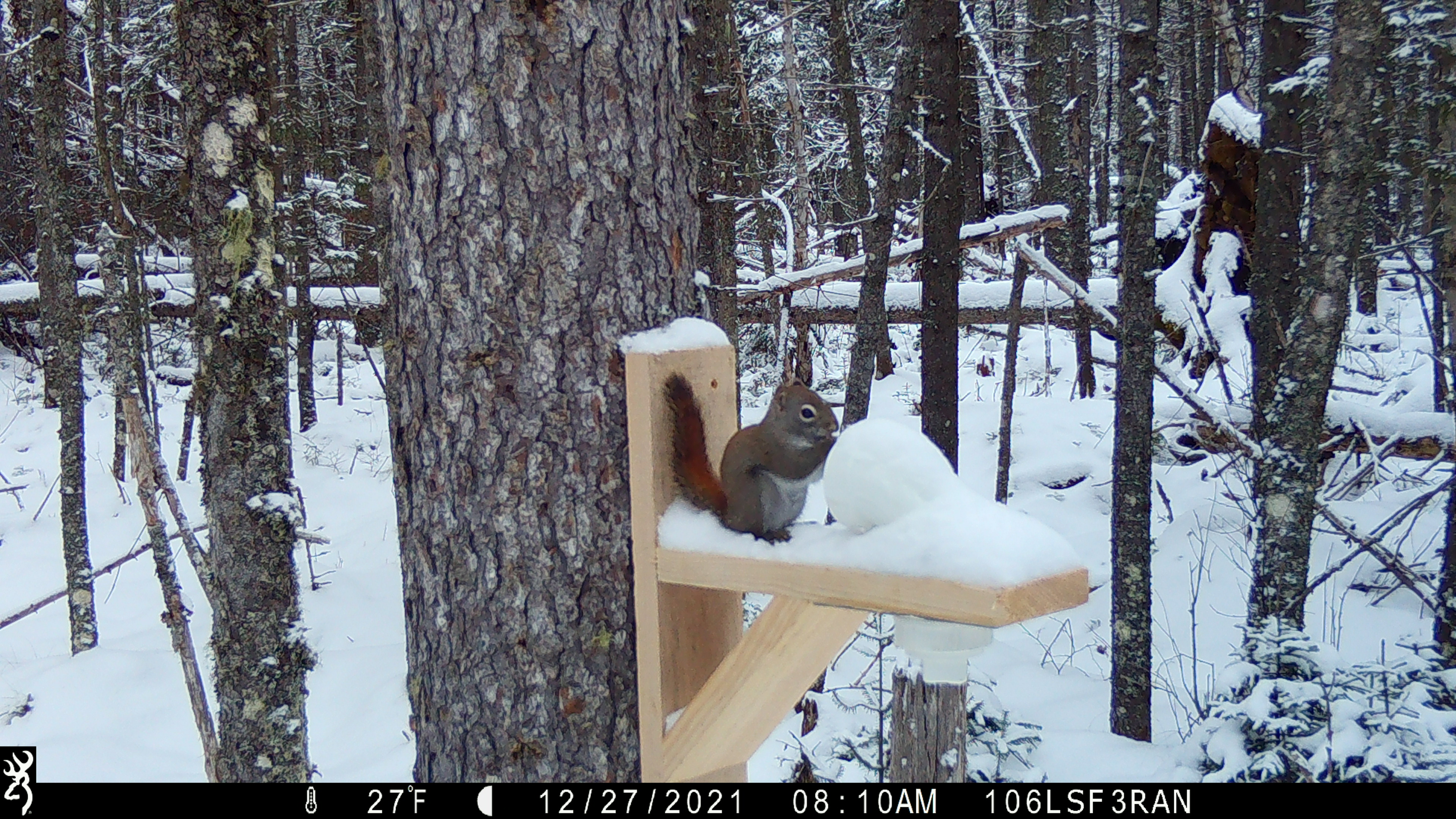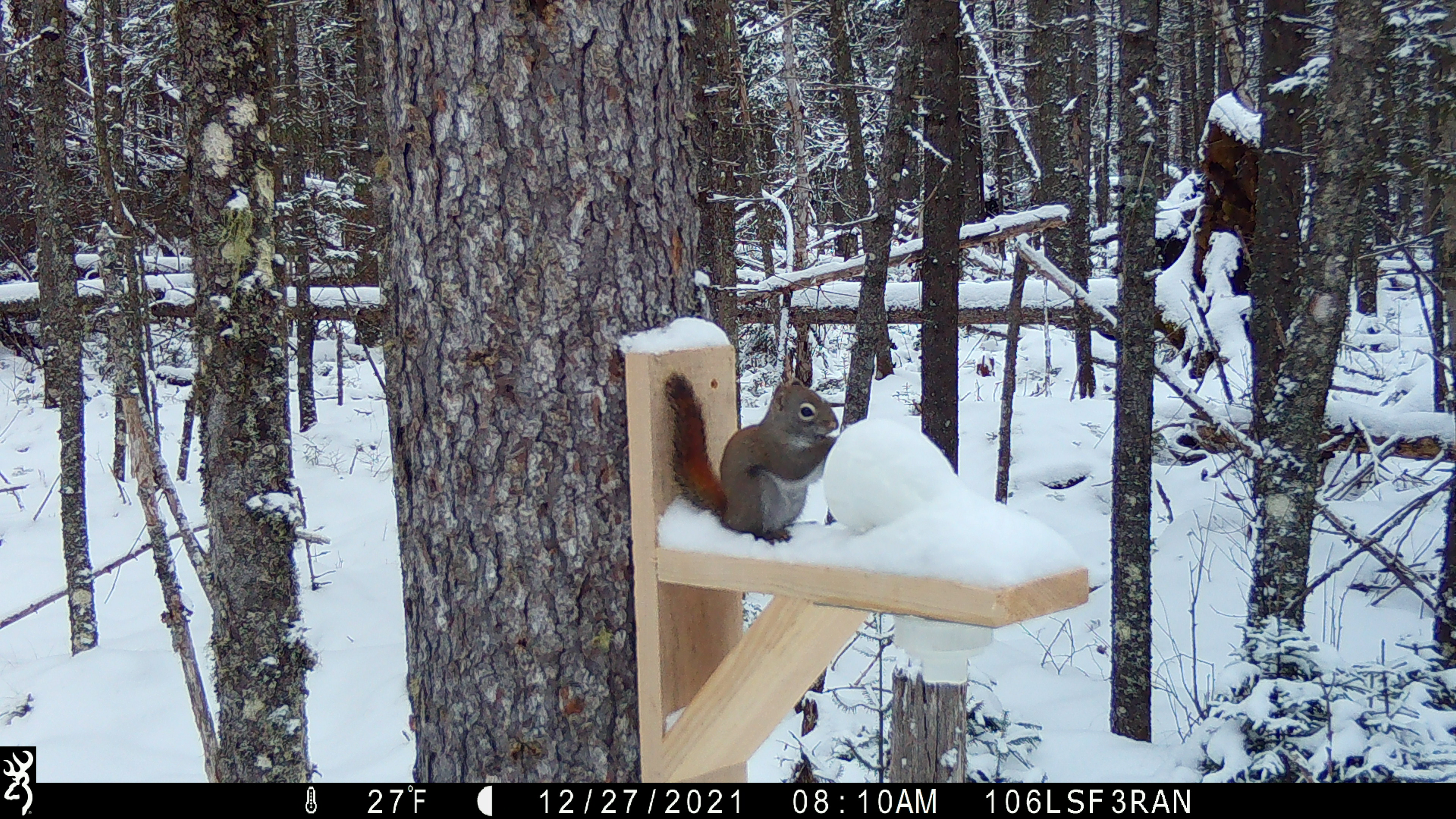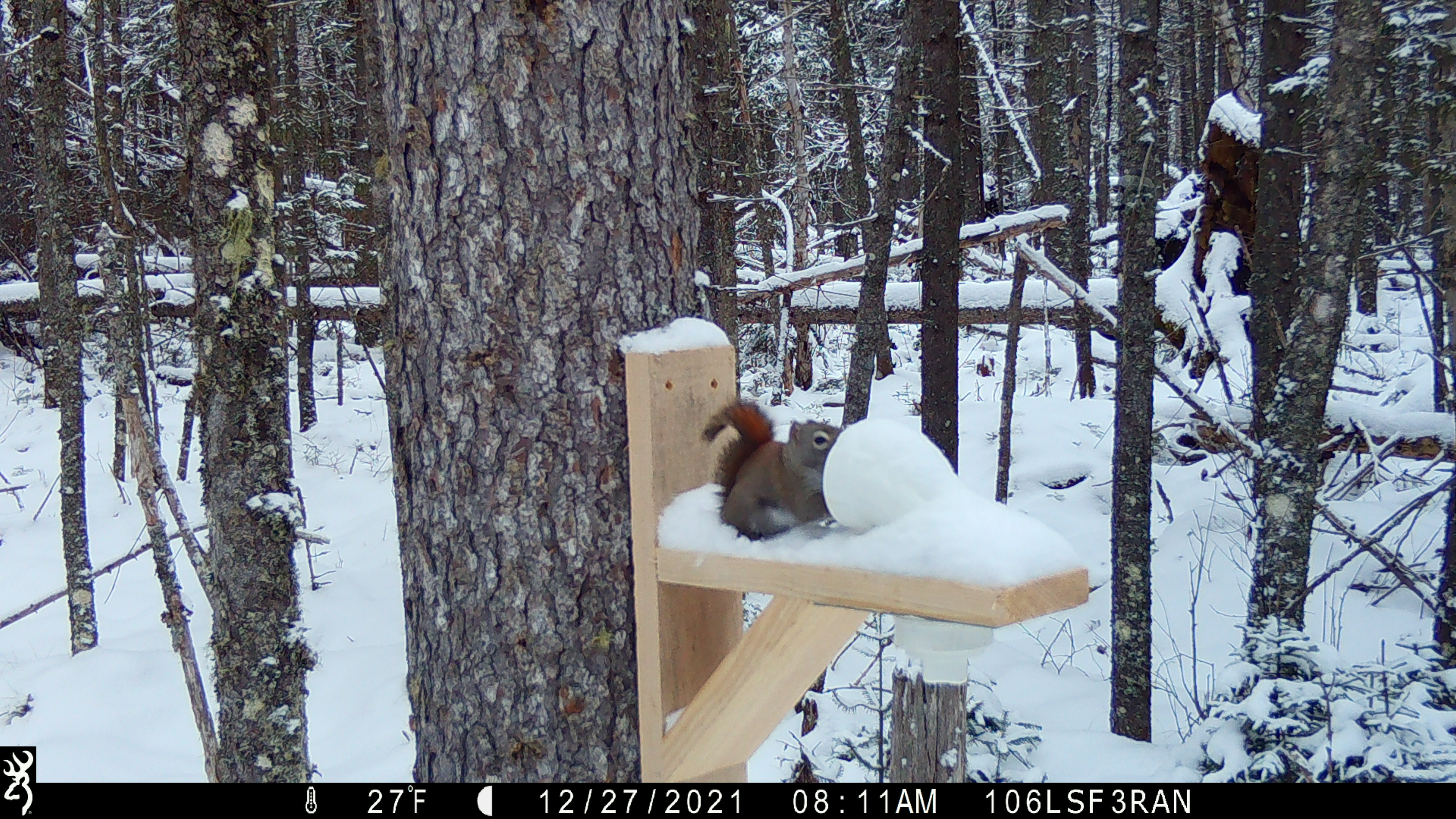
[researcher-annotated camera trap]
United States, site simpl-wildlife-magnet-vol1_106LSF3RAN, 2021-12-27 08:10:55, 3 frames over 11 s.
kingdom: Animalia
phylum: Chordata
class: Mammalia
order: Rodentia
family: Sciuridae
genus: Tamiasciurus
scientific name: Tamiasciurus hudsonicus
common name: red squirrel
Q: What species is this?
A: Red squirrel (Tamiasciurus hudsonicus).